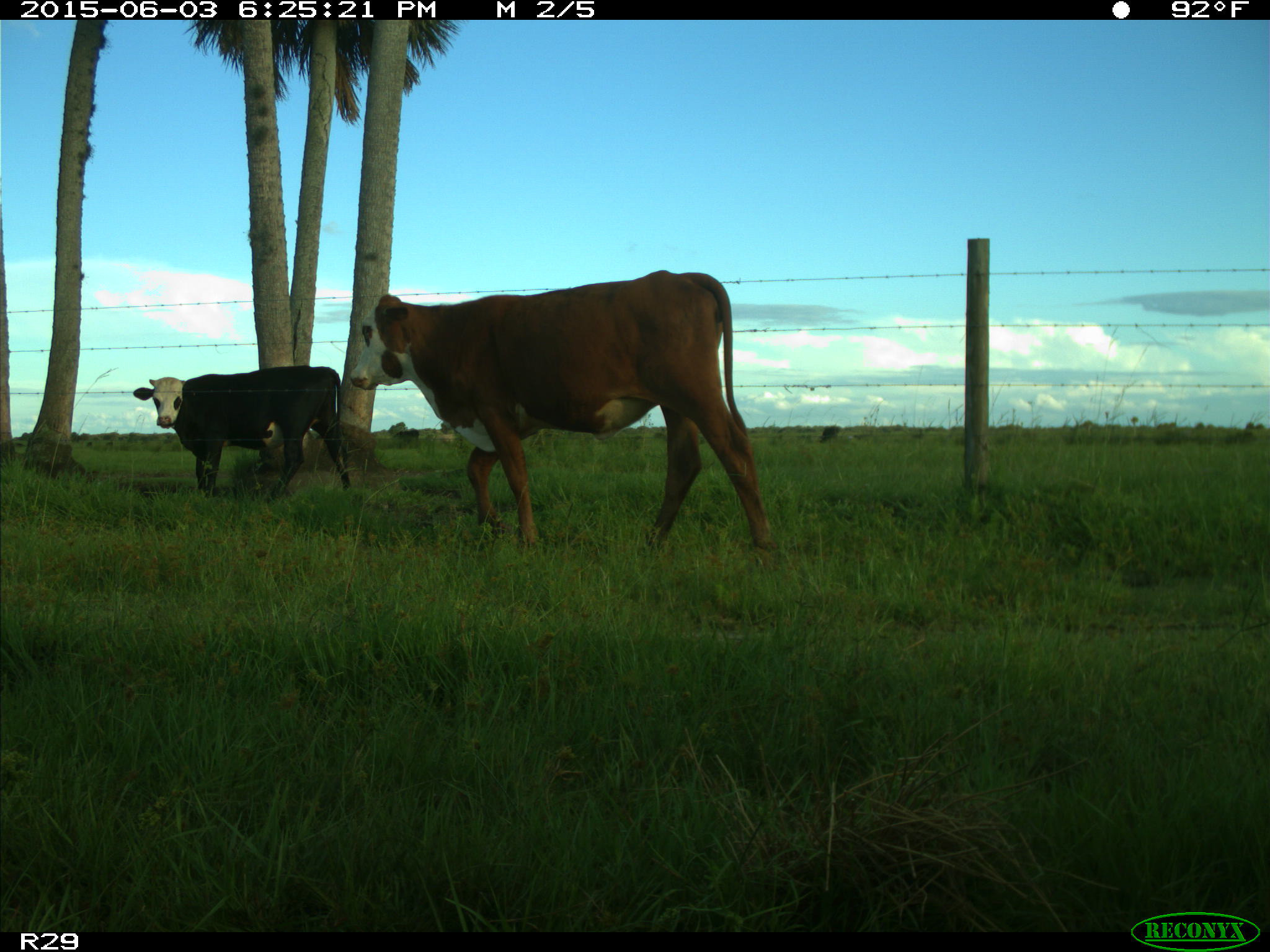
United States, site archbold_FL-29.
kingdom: Animalia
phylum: Chordata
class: Mammalia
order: Artiodactyla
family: Bovidae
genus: Bos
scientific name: Bos taurus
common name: domestic cow